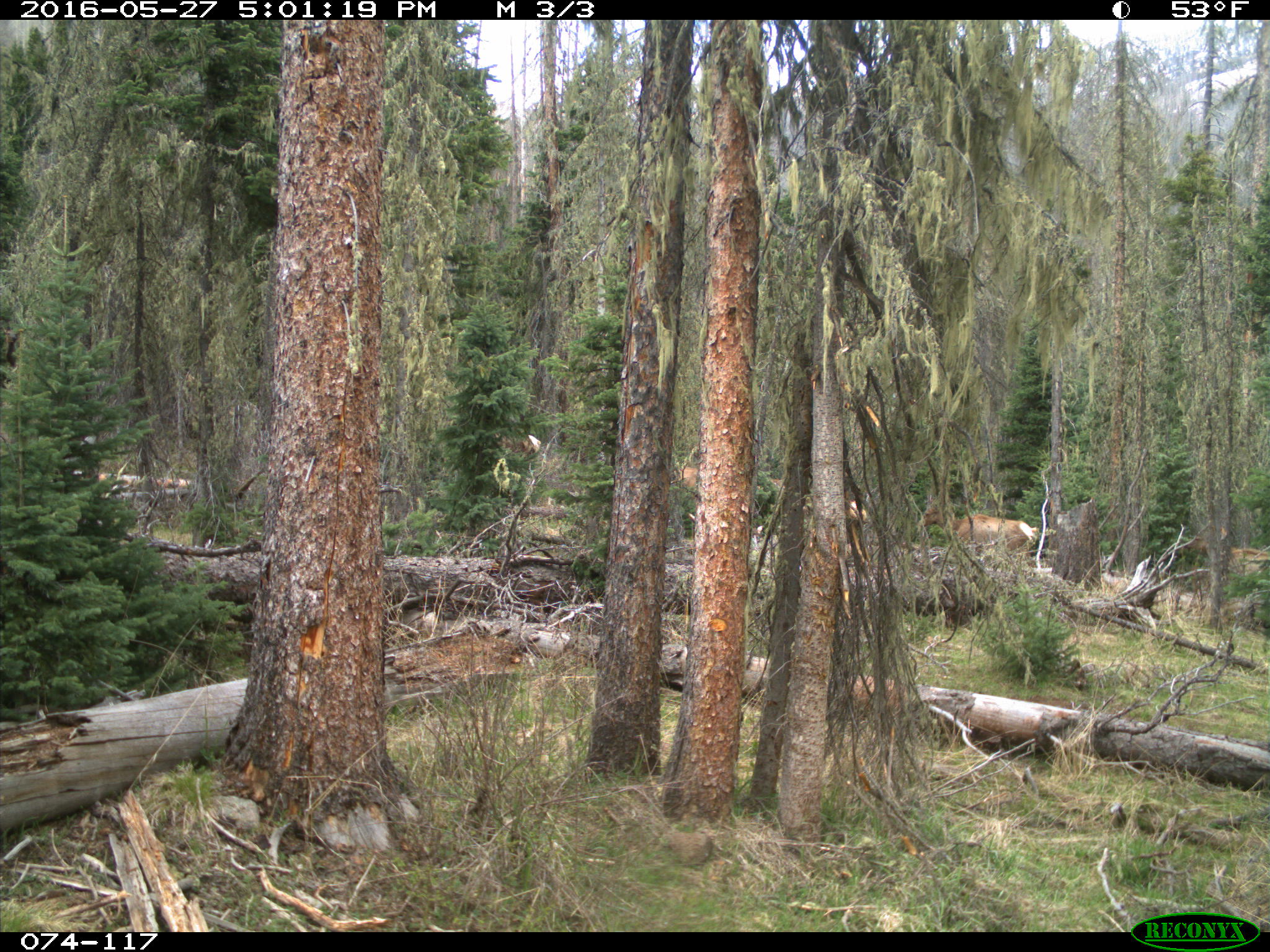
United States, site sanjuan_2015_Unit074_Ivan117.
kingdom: Animalia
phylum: Chordata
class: Mammalia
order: Artiodactyla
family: Cervidae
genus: Cervus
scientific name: Cervus elaphus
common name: red deer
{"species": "Cervus elaphus (red deer)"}